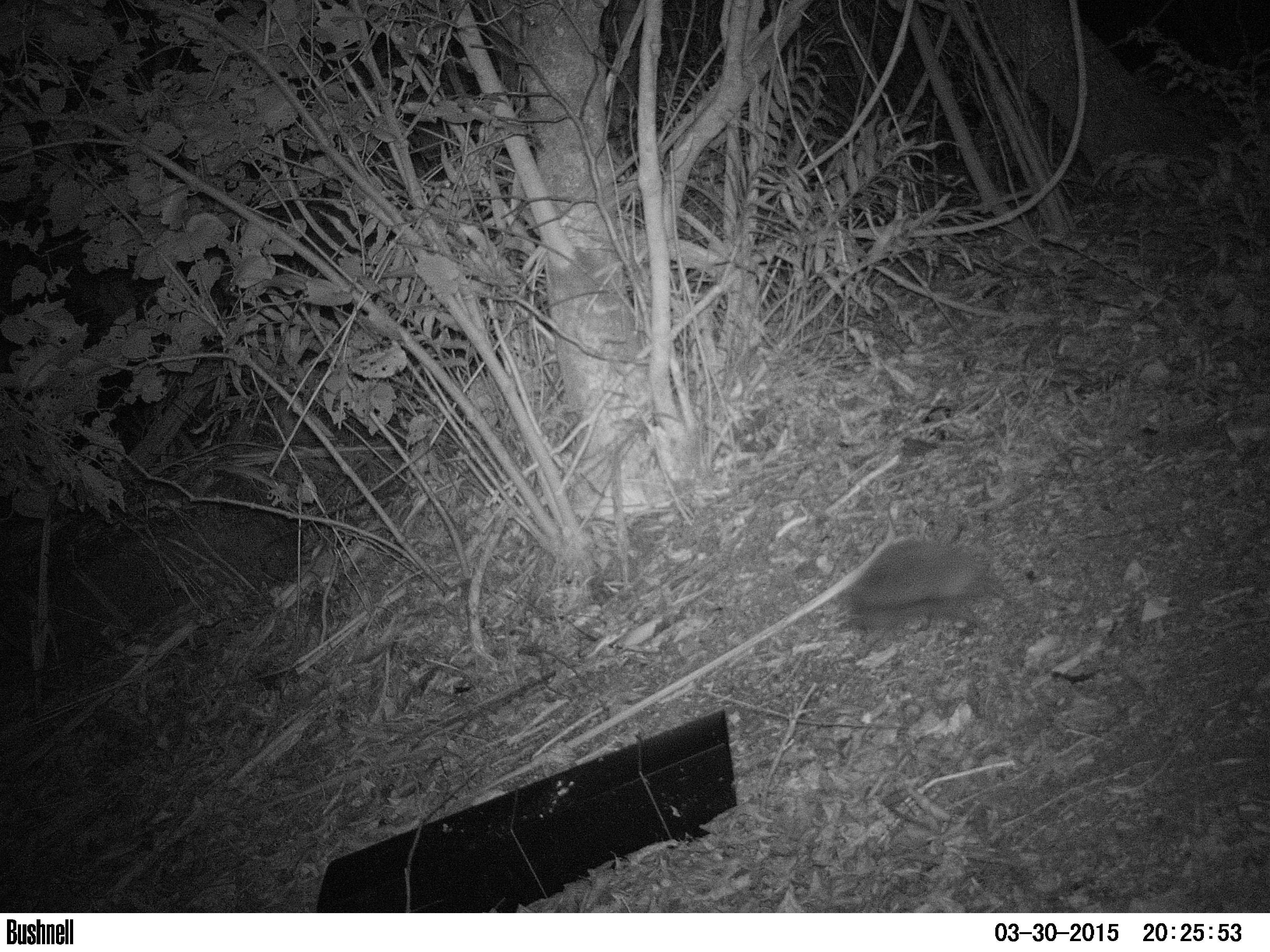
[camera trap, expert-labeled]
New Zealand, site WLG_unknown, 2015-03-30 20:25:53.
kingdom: Animalia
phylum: Chordata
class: Mammalia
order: Eulipotyphla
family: Erinaceidae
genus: Erinaceus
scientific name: Erinaceus europaeus europaeus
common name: european hedgehog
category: hedgehog